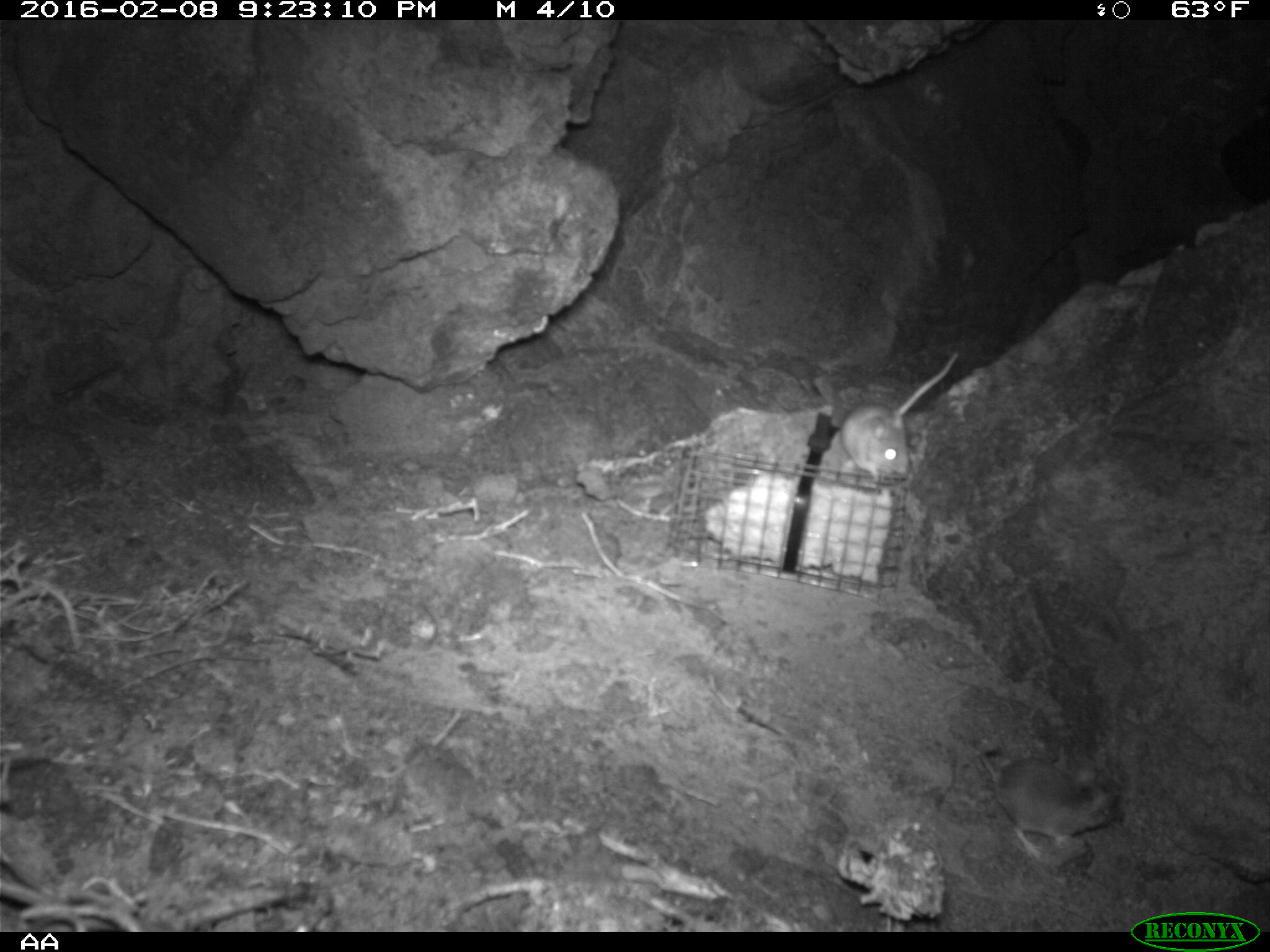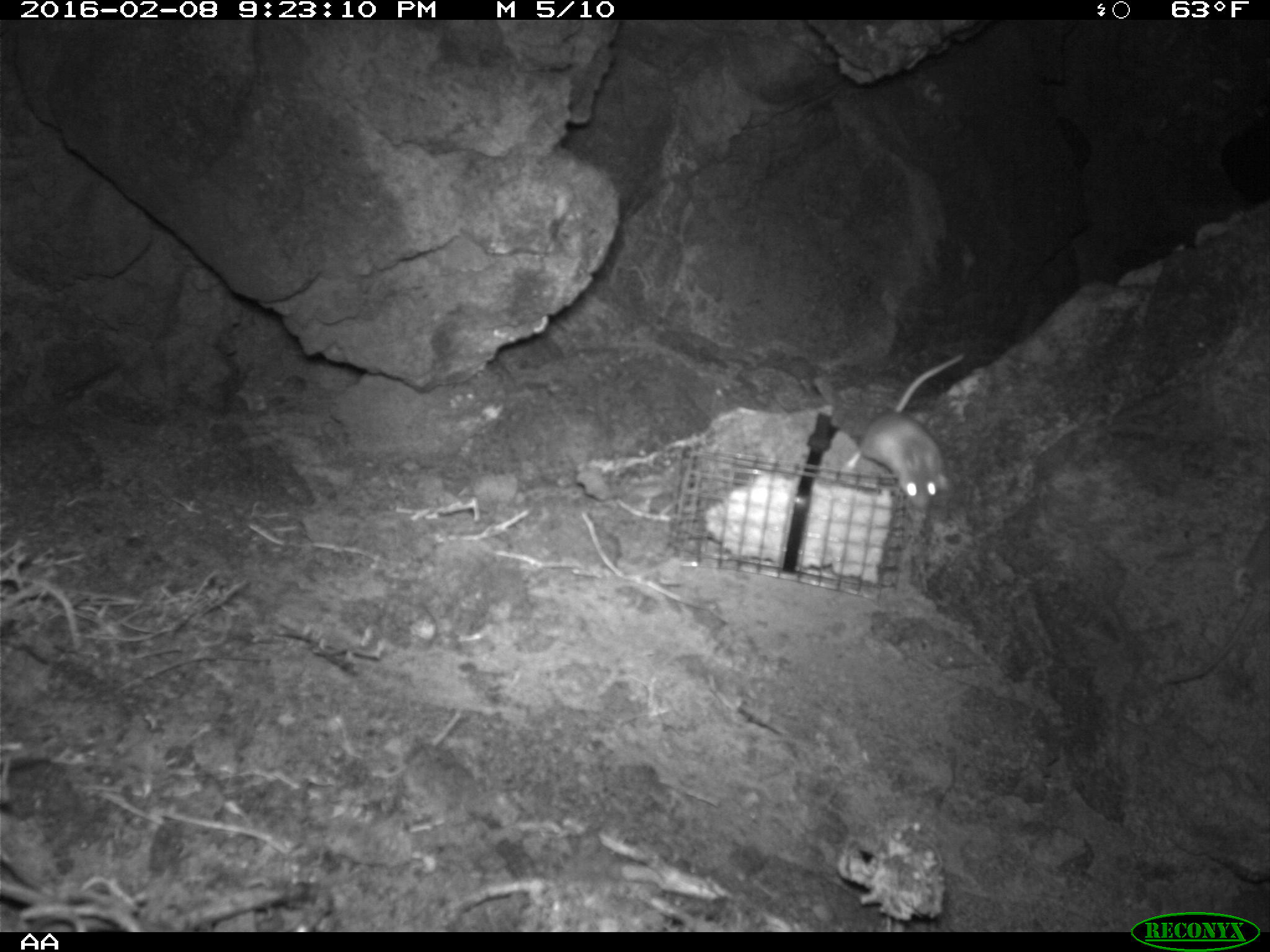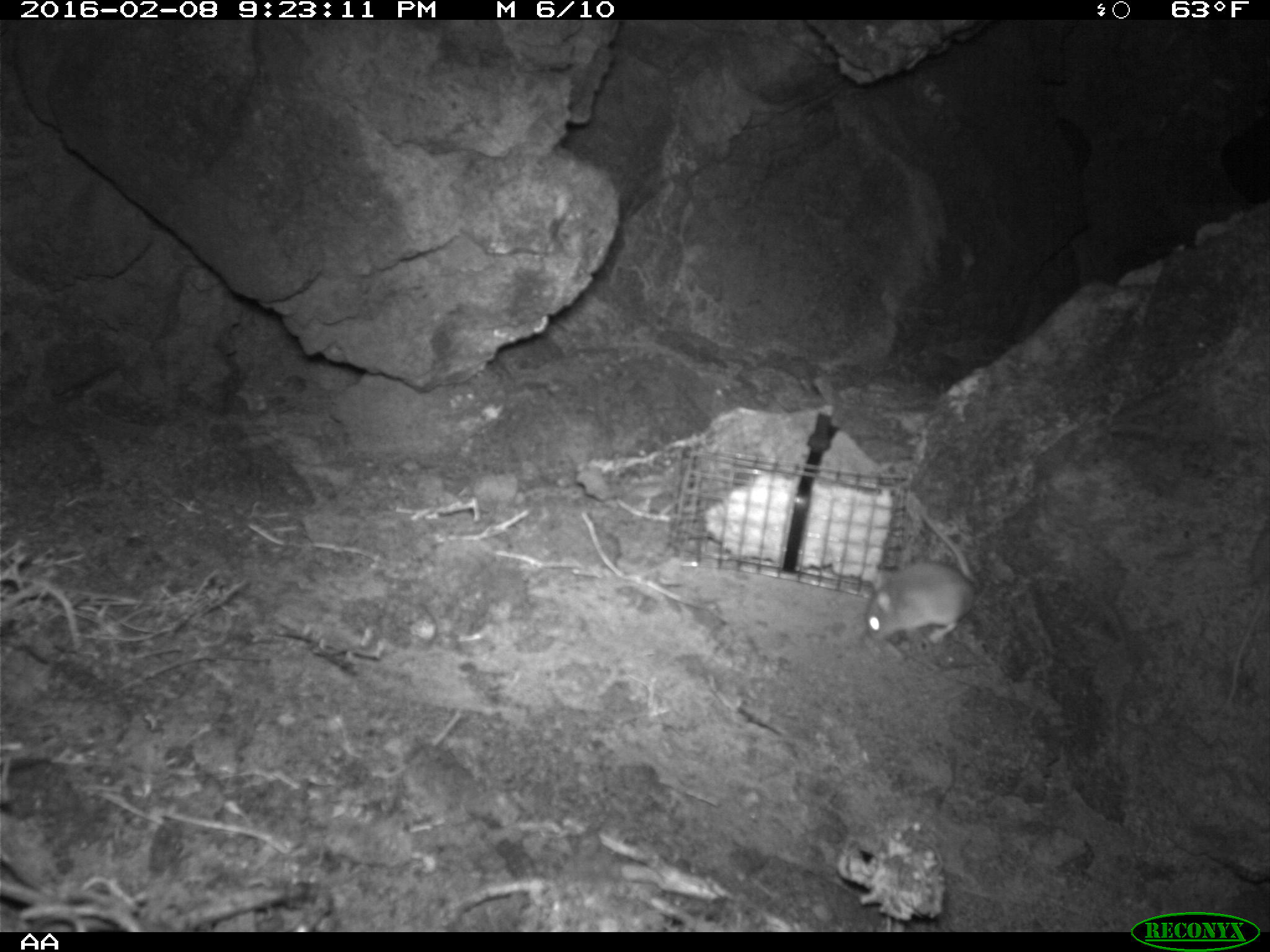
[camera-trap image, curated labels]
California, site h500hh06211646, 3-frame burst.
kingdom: Animalia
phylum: Chordata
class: Mammalia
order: Rodentia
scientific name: Rodentia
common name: rodent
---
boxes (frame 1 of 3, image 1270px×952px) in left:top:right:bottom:
rodent: 839:347:961:491; 971:741:1109:860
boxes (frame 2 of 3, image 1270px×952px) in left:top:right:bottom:
rodent: 846:355:965:512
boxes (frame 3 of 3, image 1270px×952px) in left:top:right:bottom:
rodent: 865:493:979:646; 1208:524:1269:722